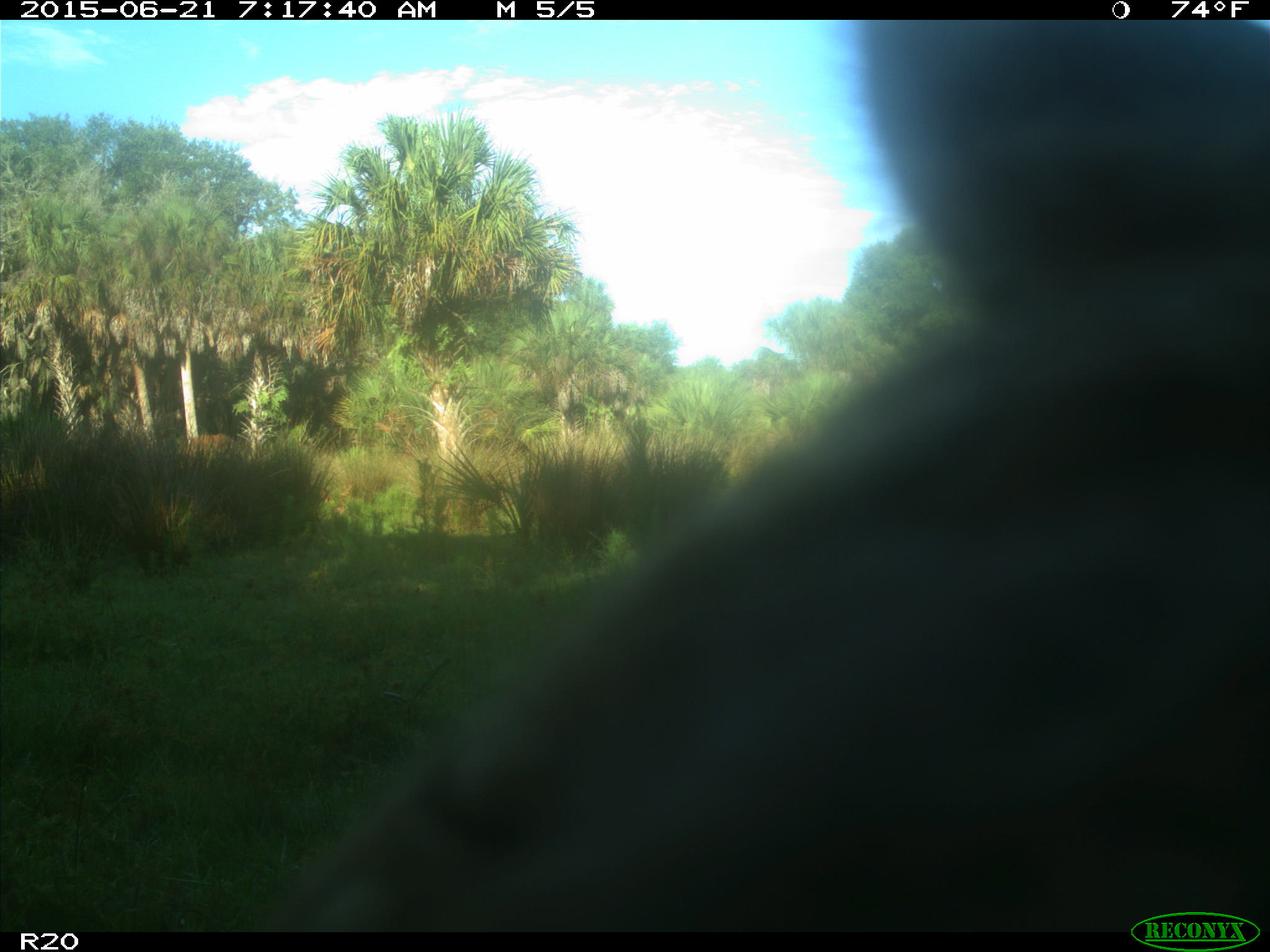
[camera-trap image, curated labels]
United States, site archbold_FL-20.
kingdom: Animalia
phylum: Chordata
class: Mammalia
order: Artiodactyla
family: Bovidae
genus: Bos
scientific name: Bos taurus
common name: domestic cow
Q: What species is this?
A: Bos taurus (domestic cow).